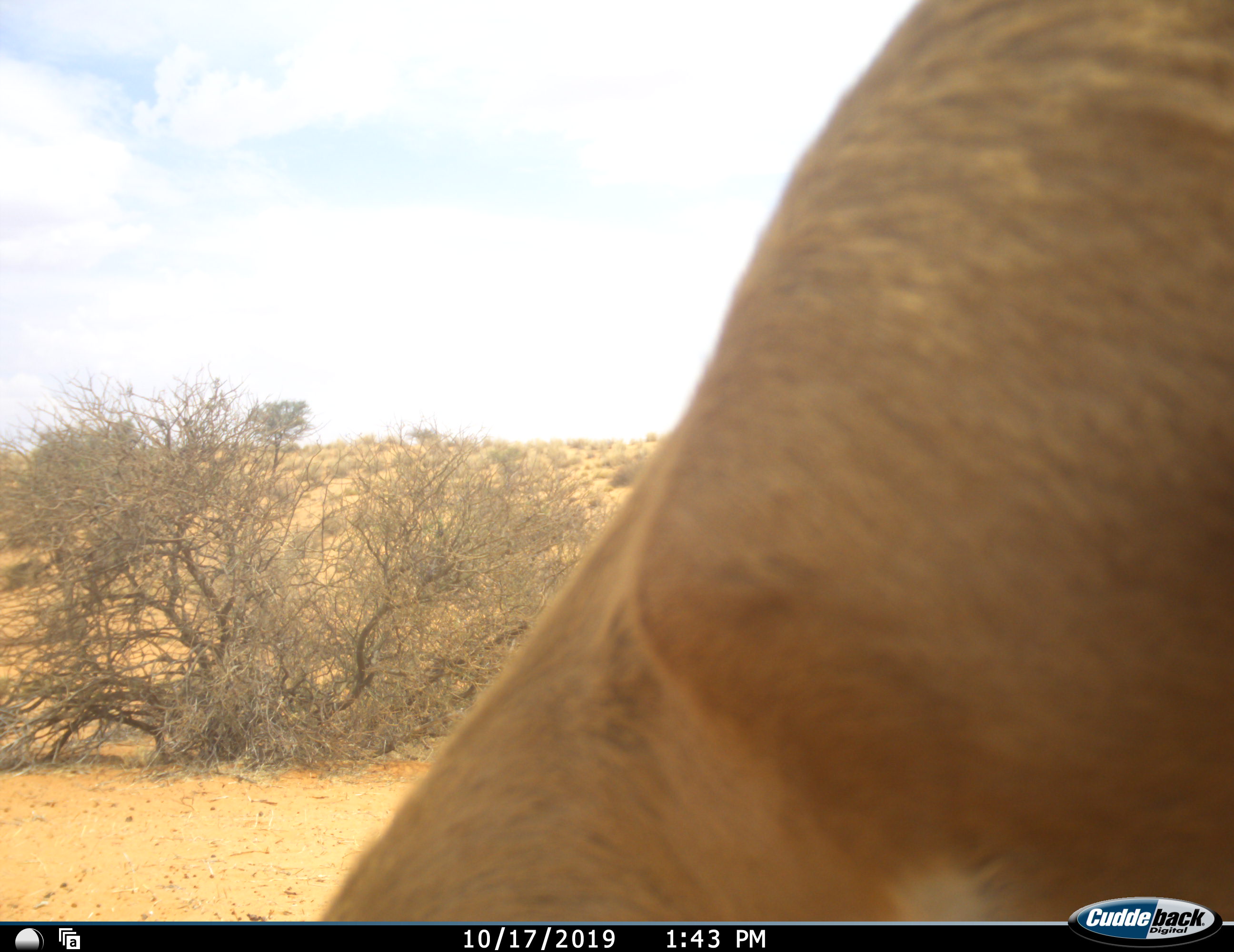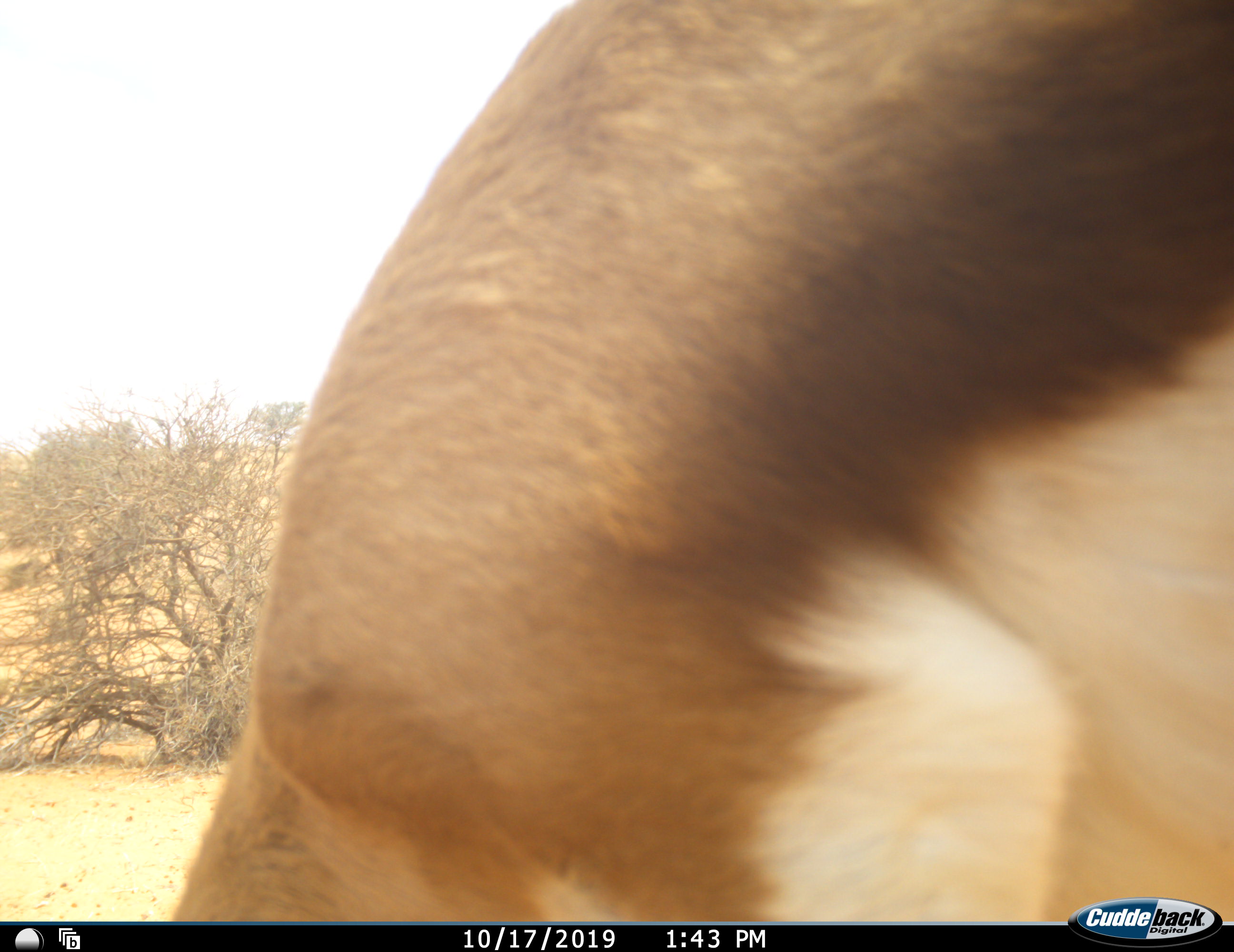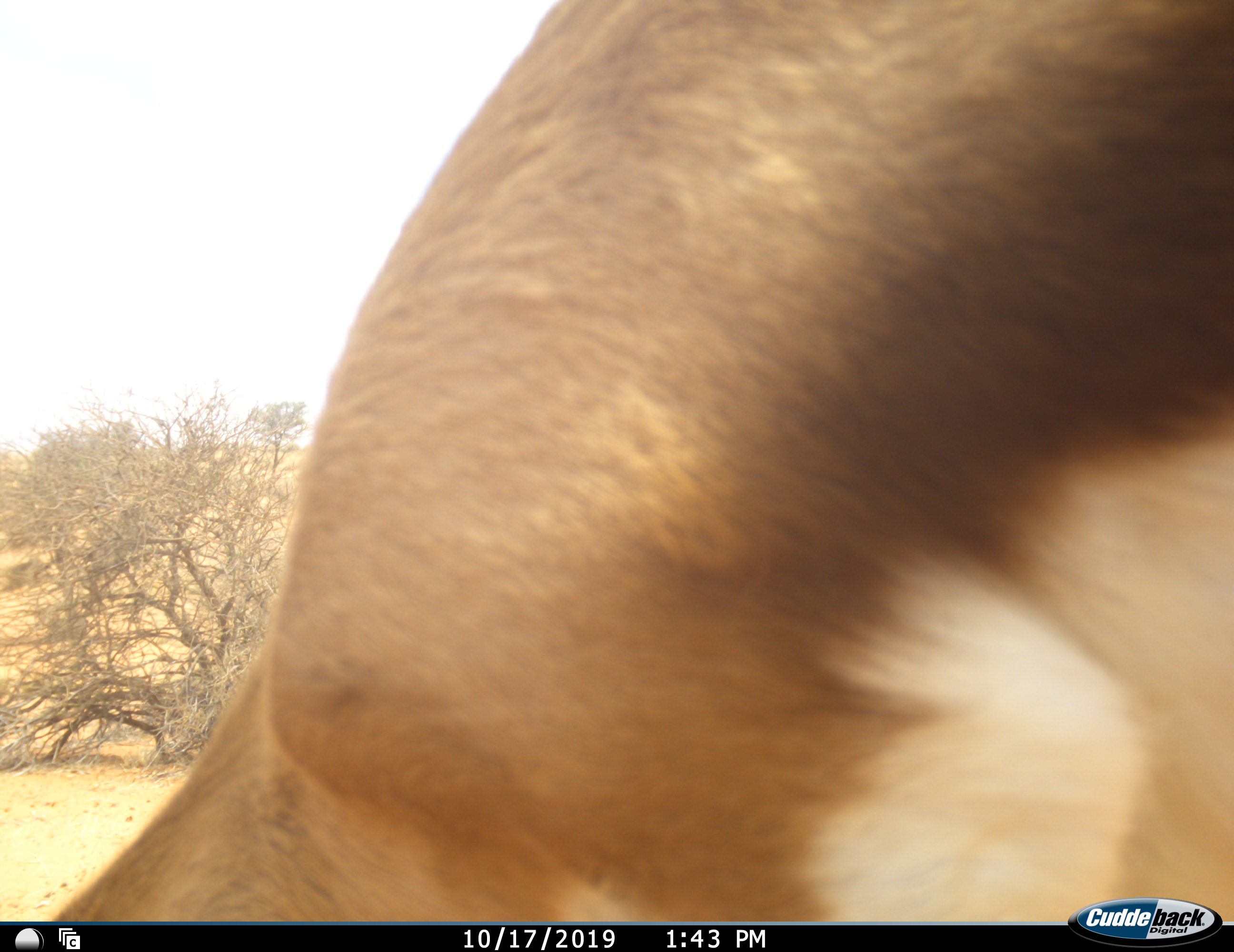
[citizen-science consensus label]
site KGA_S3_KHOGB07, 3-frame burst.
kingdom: Animalia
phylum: Chordata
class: Mammalia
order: Artiodactyla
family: Bovidae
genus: Antidorcas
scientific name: Antidorcas marsupialis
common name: springbok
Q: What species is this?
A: Springbok (Antidorcas marsupialis).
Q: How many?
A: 1.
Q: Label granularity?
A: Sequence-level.